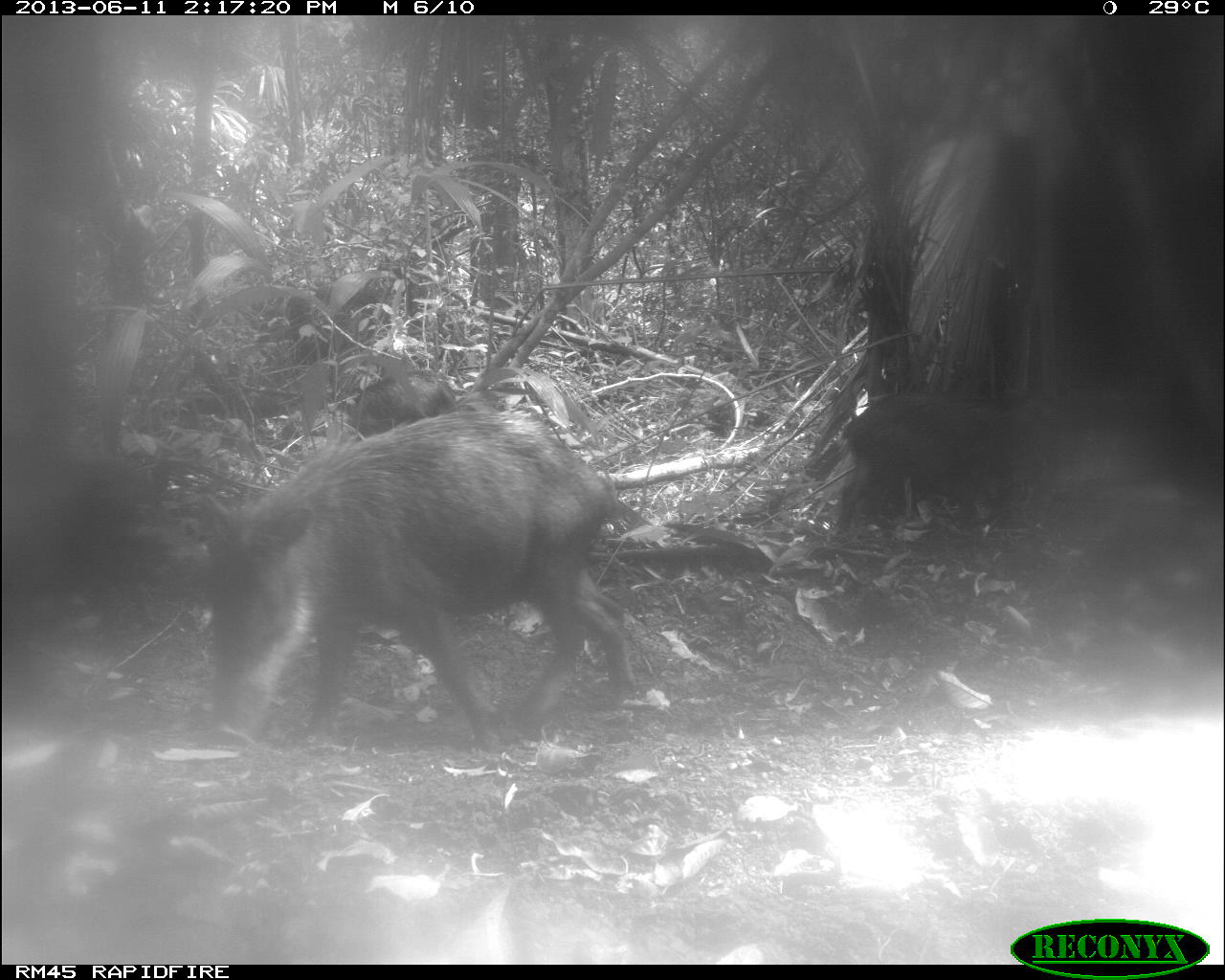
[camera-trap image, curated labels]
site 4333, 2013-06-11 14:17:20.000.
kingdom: Animalia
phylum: Chordata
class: Mammalia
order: Artiodactyla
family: Tayassuidae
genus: Tayassu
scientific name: Tayassu pecari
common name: white-lipped peccary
Tayassu pecari (white-lipped peccary), count 3.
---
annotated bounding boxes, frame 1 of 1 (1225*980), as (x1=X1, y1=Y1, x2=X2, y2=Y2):
tayassu pecari: (x1=195, y1=408, x2=638, y2=754); (x1=833, y1=391, x2=1066, y2=537); (x1=345, y1=367, x2=458, y2=440)